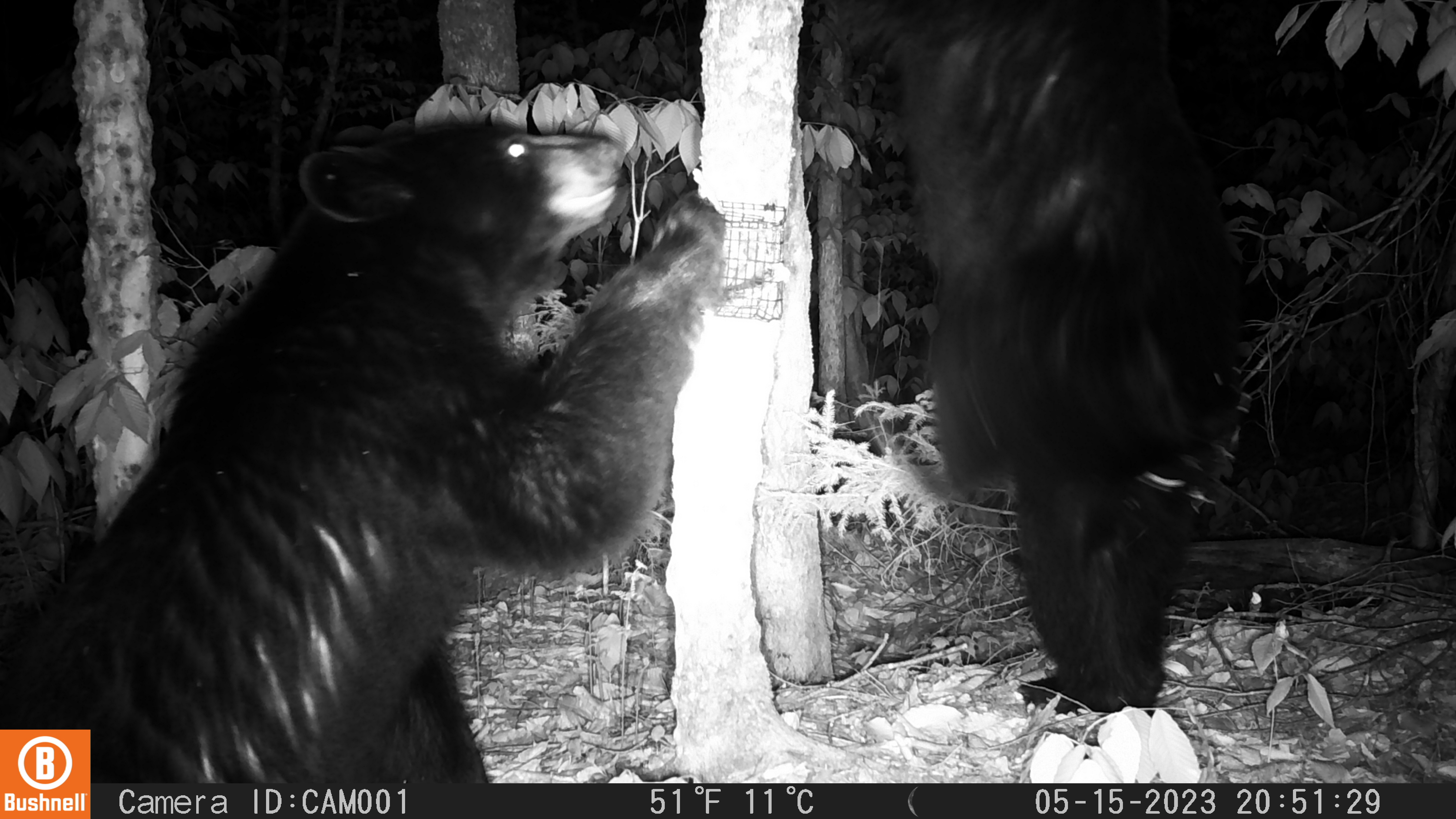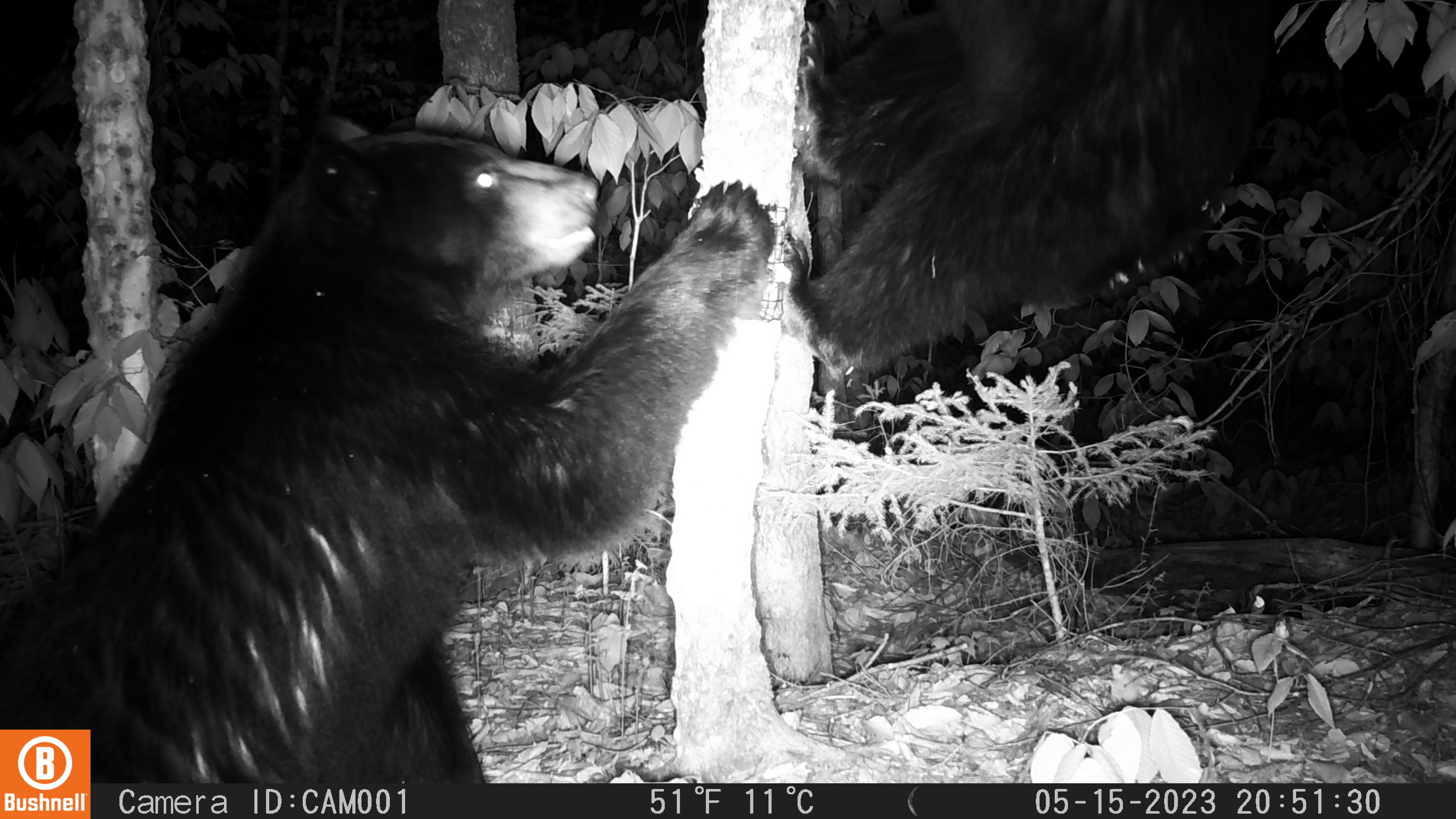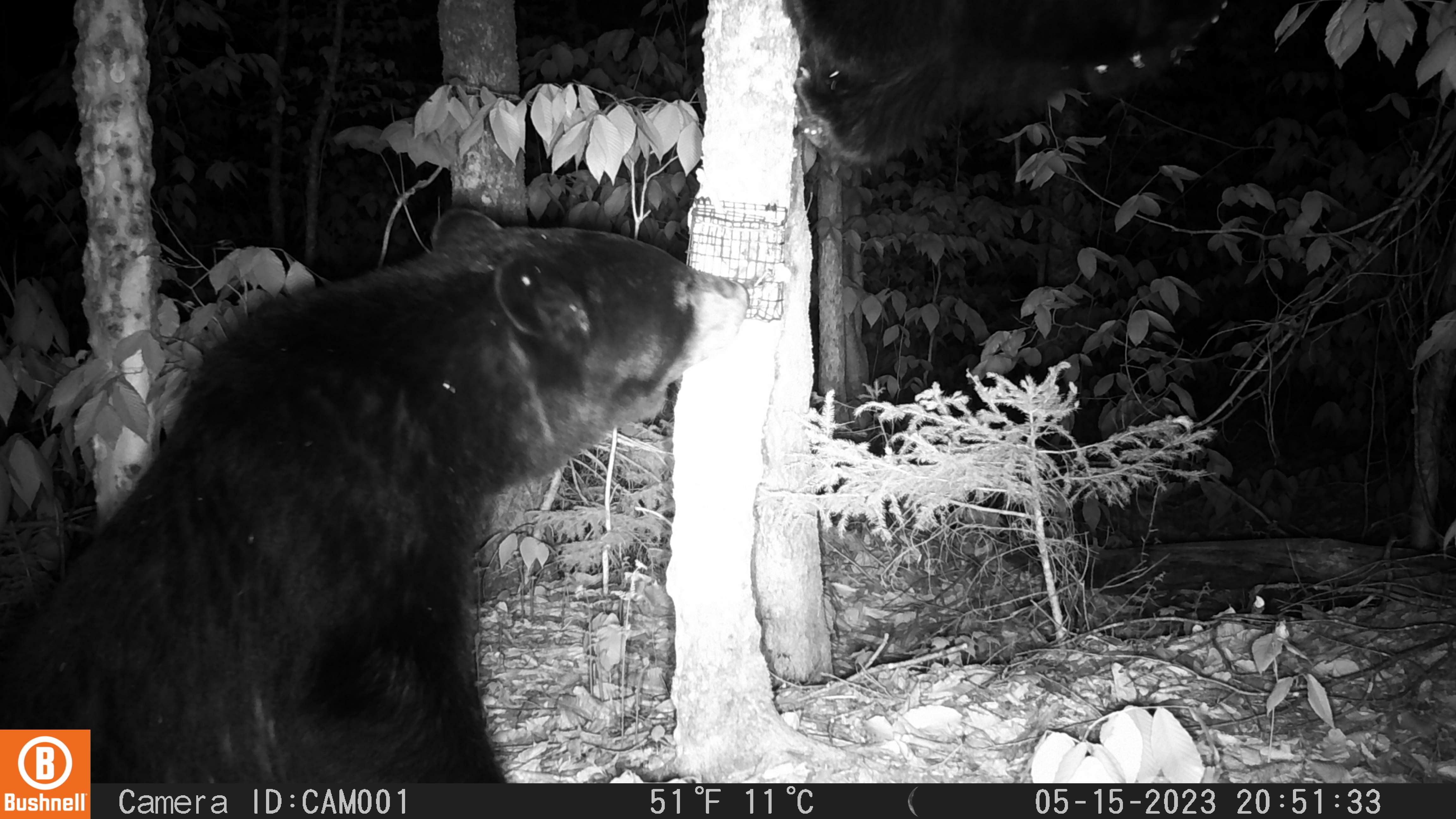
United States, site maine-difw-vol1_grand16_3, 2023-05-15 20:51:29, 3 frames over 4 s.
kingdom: Animalia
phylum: Chordata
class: Mammalia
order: Carnivora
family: Ursidae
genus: Ursus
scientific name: Ursus americanus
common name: black bear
Black bear (Ursus americanus).